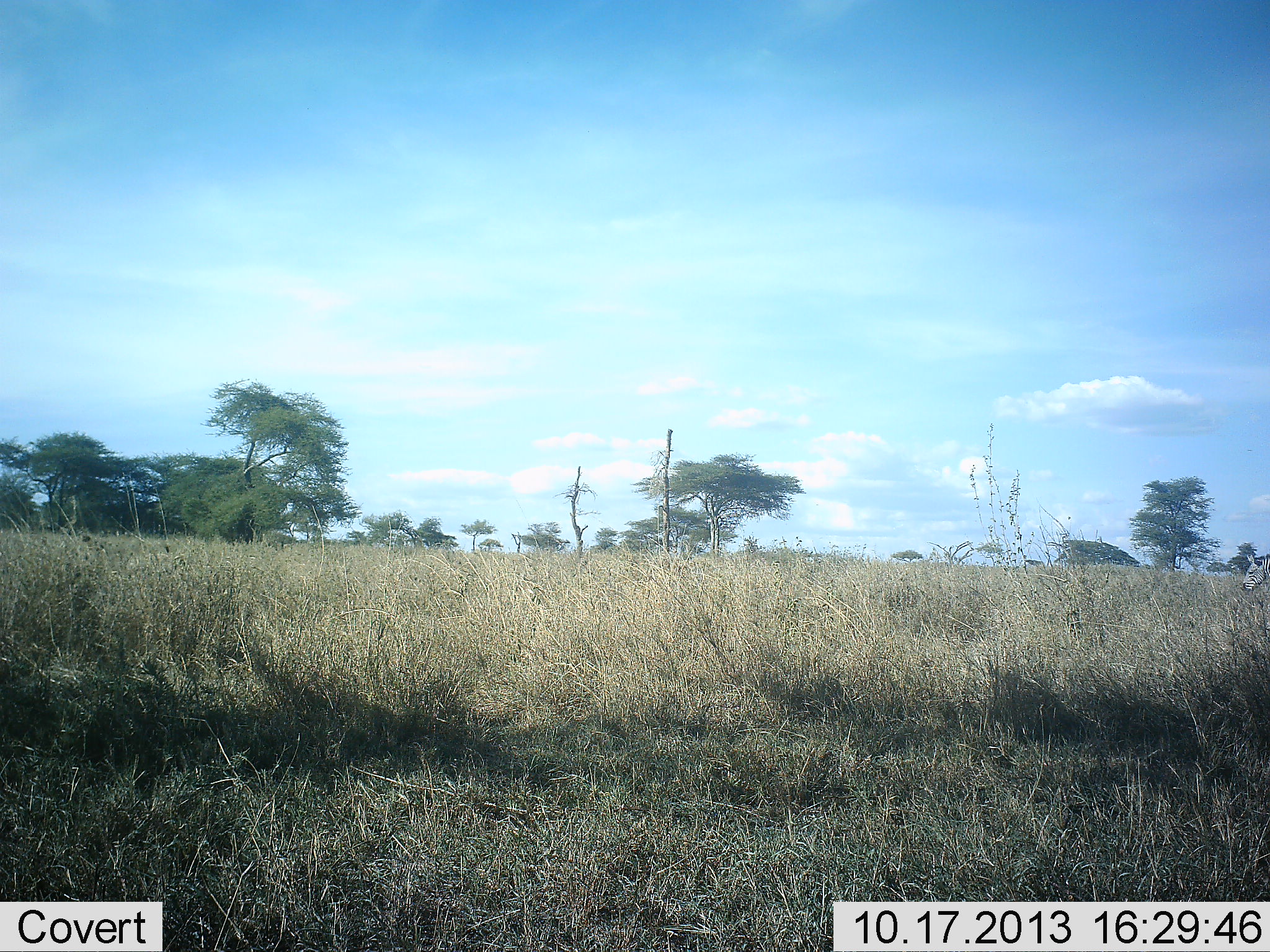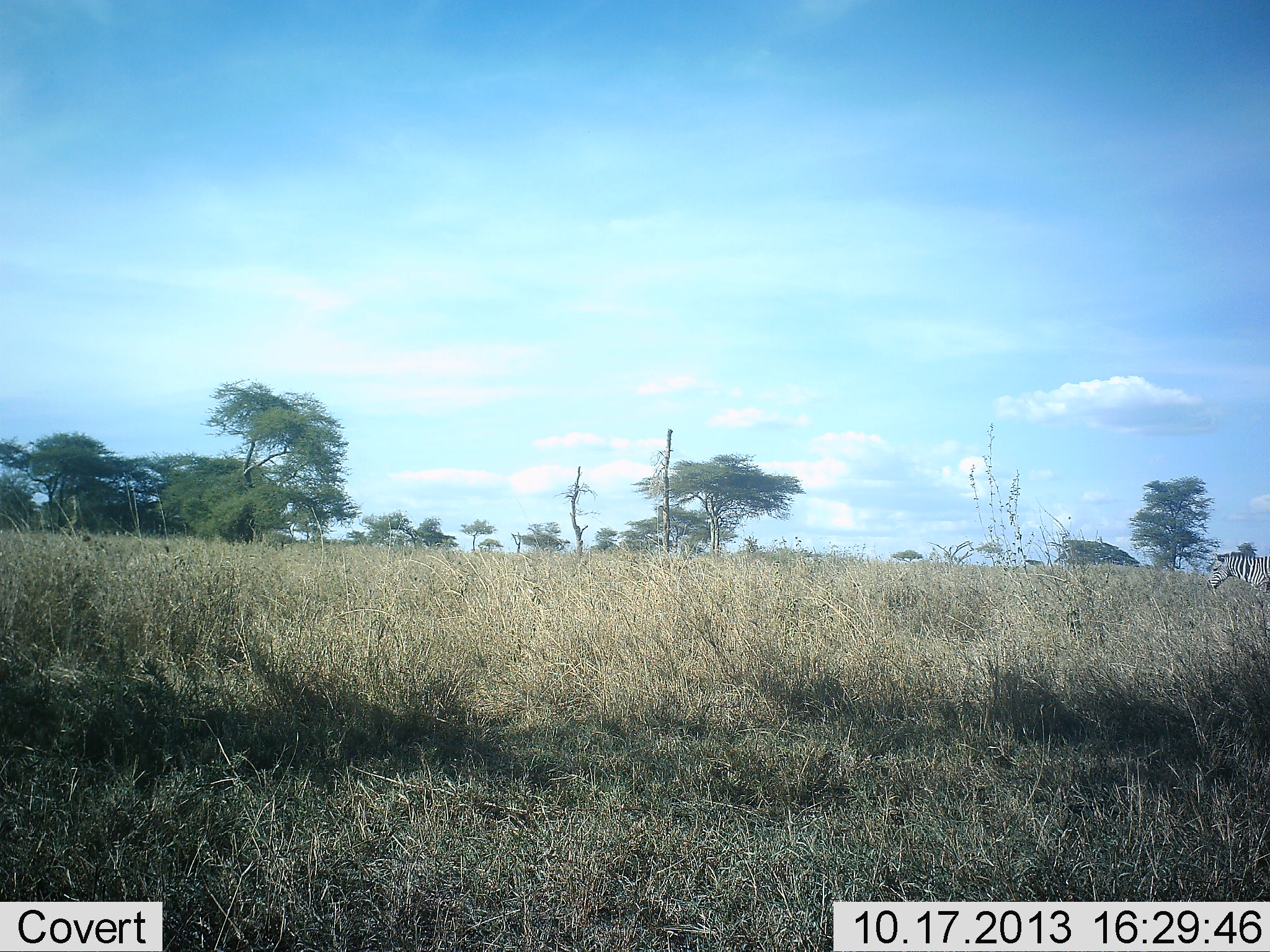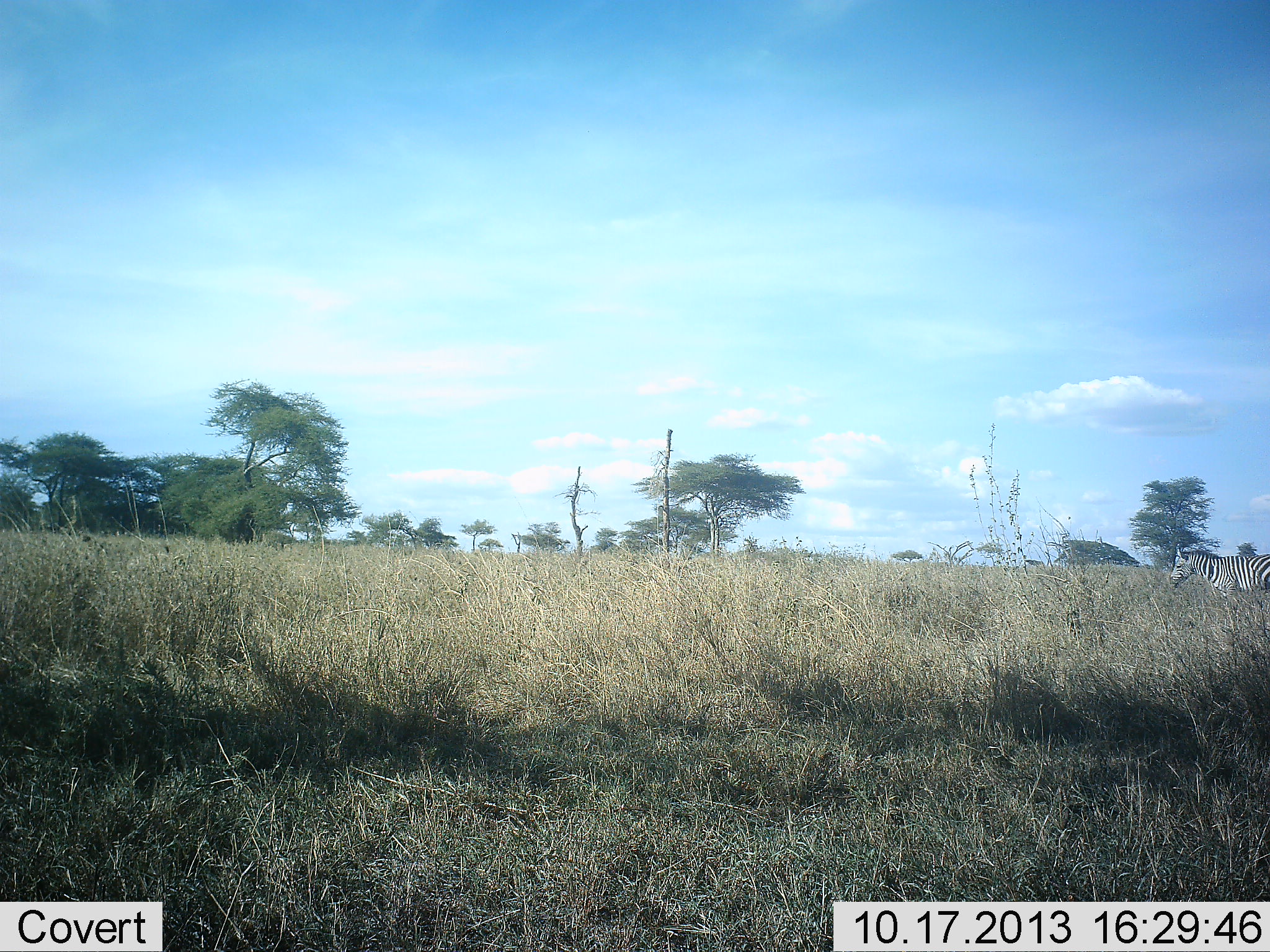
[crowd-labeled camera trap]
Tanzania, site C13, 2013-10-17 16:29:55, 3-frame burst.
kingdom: Animalia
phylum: Chordata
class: Mammalia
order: Perissodactyla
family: Equidae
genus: Equus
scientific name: Equus quagga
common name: plains zebra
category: zebra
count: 1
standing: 0%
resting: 0%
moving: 100%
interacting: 0%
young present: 0%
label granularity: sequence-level